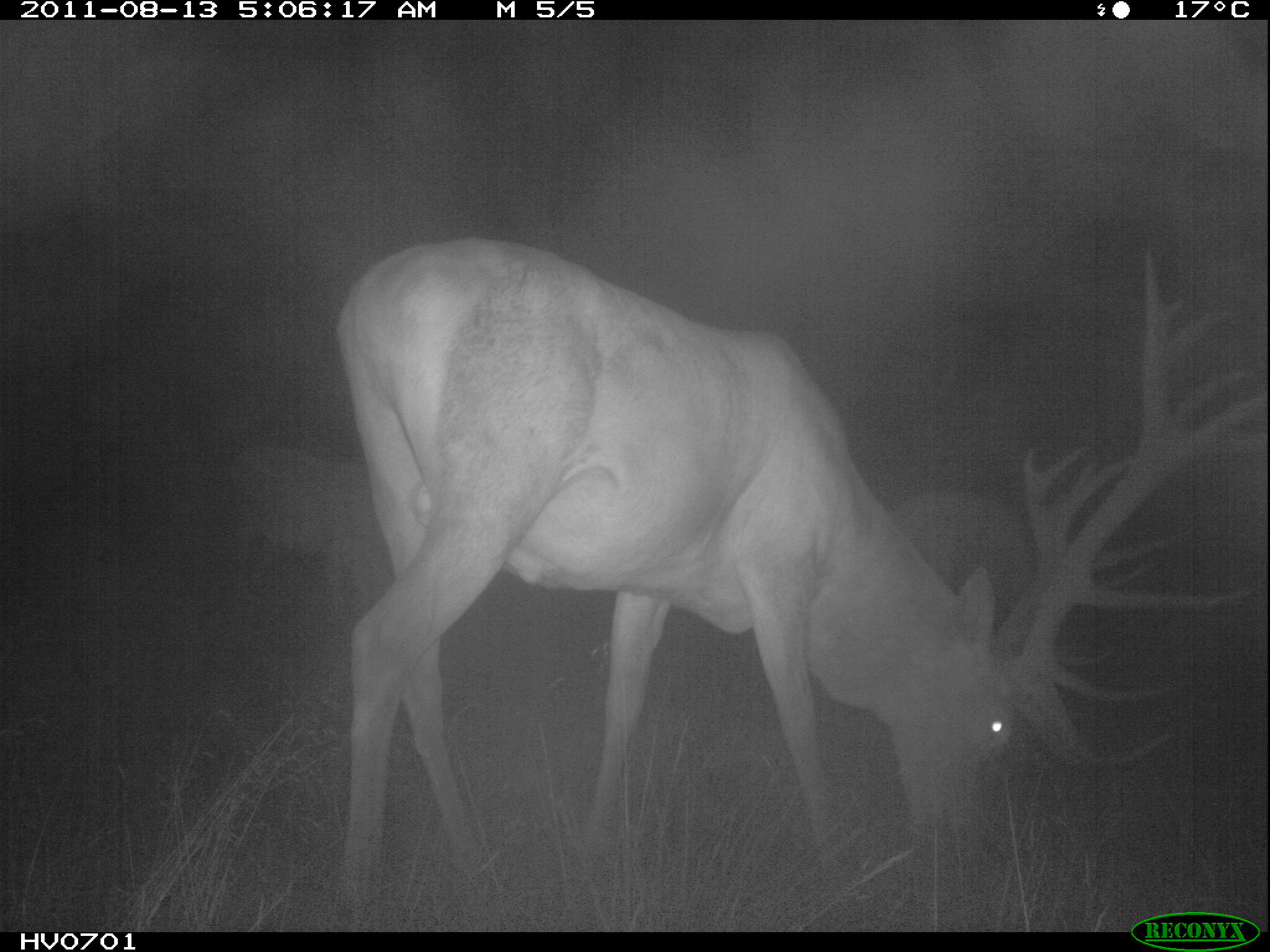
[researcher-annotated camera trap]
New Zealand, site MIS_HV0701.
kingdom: Animalia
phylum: Chordata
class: Mammalia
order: Artiodactyla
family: Cervidae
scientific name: Cervidae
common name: deer